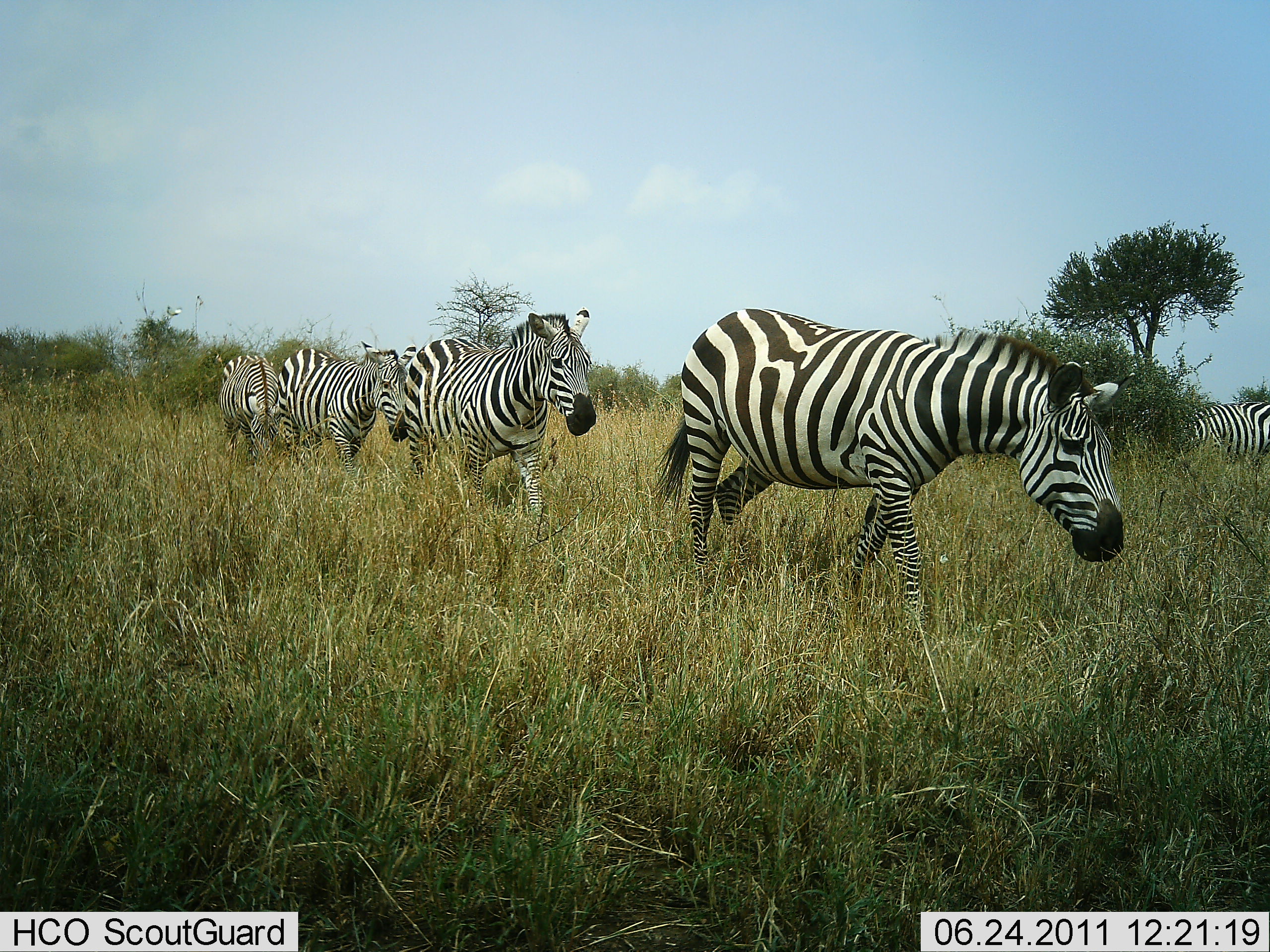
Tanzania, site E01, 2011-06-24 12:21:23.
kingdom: Animalia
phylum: Chordata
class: Mammalia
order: Perissodactyla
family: Equidae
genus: Equus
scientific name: Equus quagga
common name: plains zebra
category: zebra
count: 5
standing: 14%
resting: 0%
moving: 100%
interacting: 0%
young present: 0%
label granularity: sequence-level